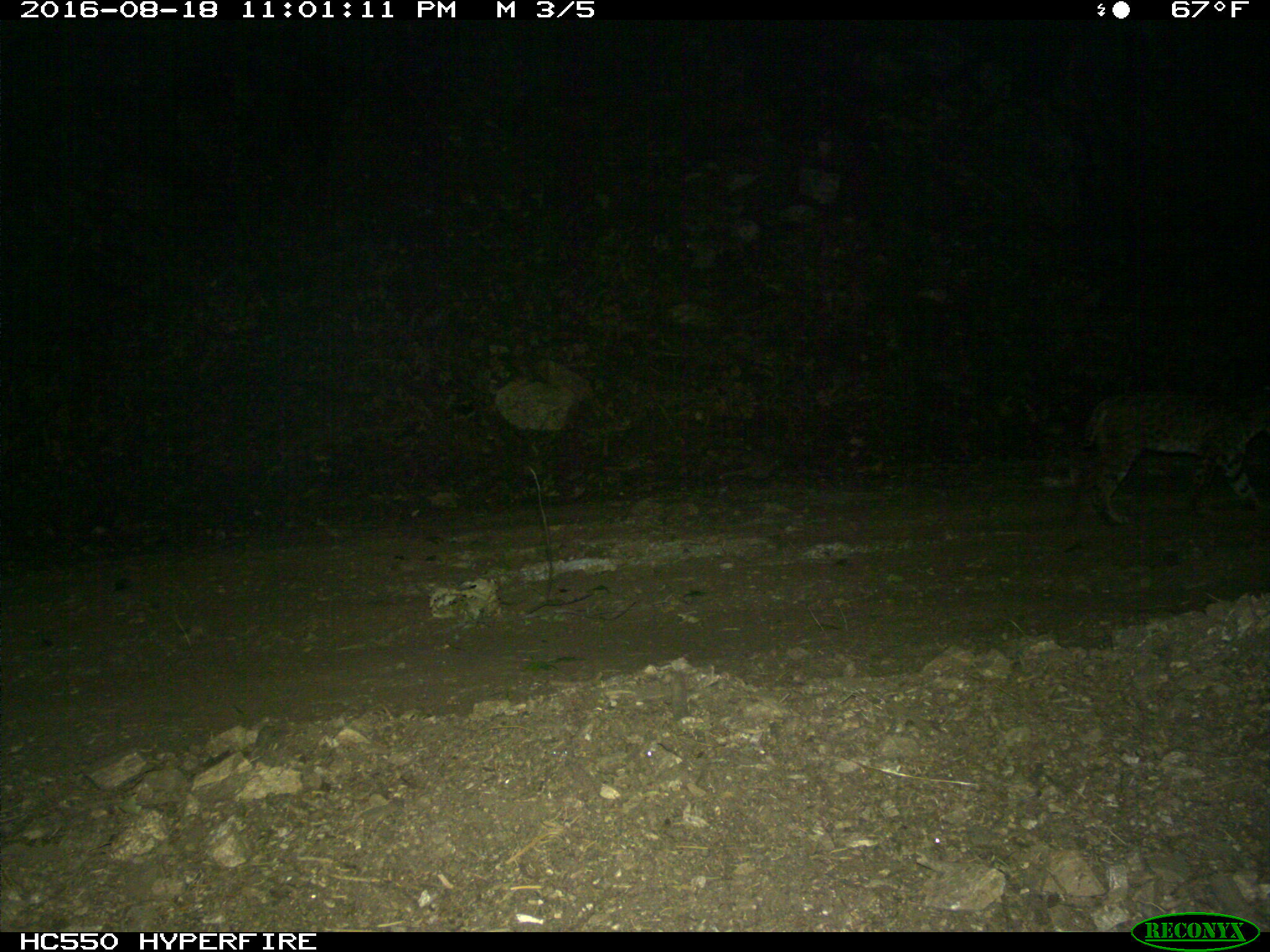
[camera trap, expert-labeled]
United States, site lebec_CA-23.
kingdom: Animalia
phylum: Chordata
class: Mammalia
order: Carnivora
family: Felidae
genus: Lynx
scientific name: Lynx rufus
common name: bobcat